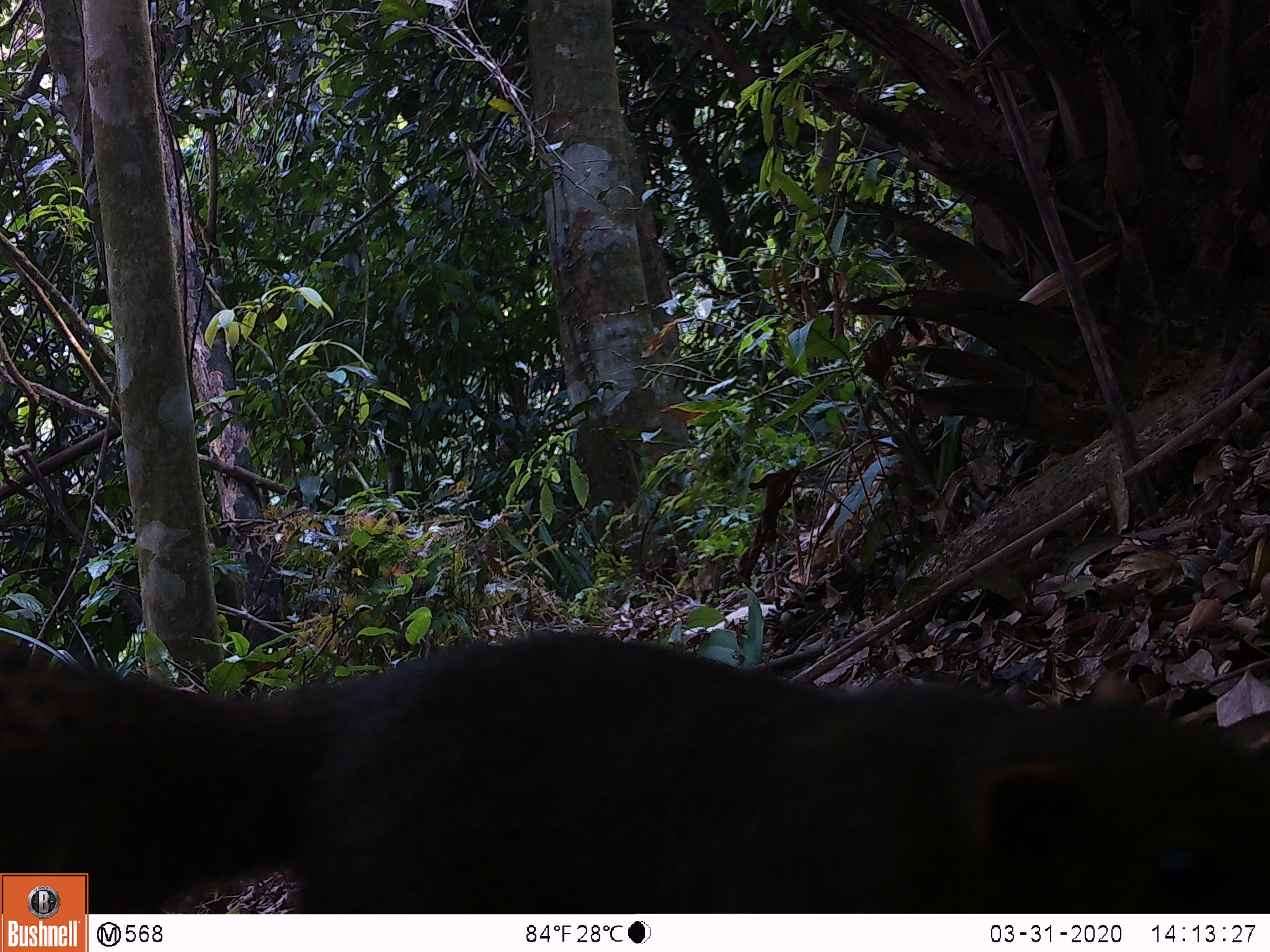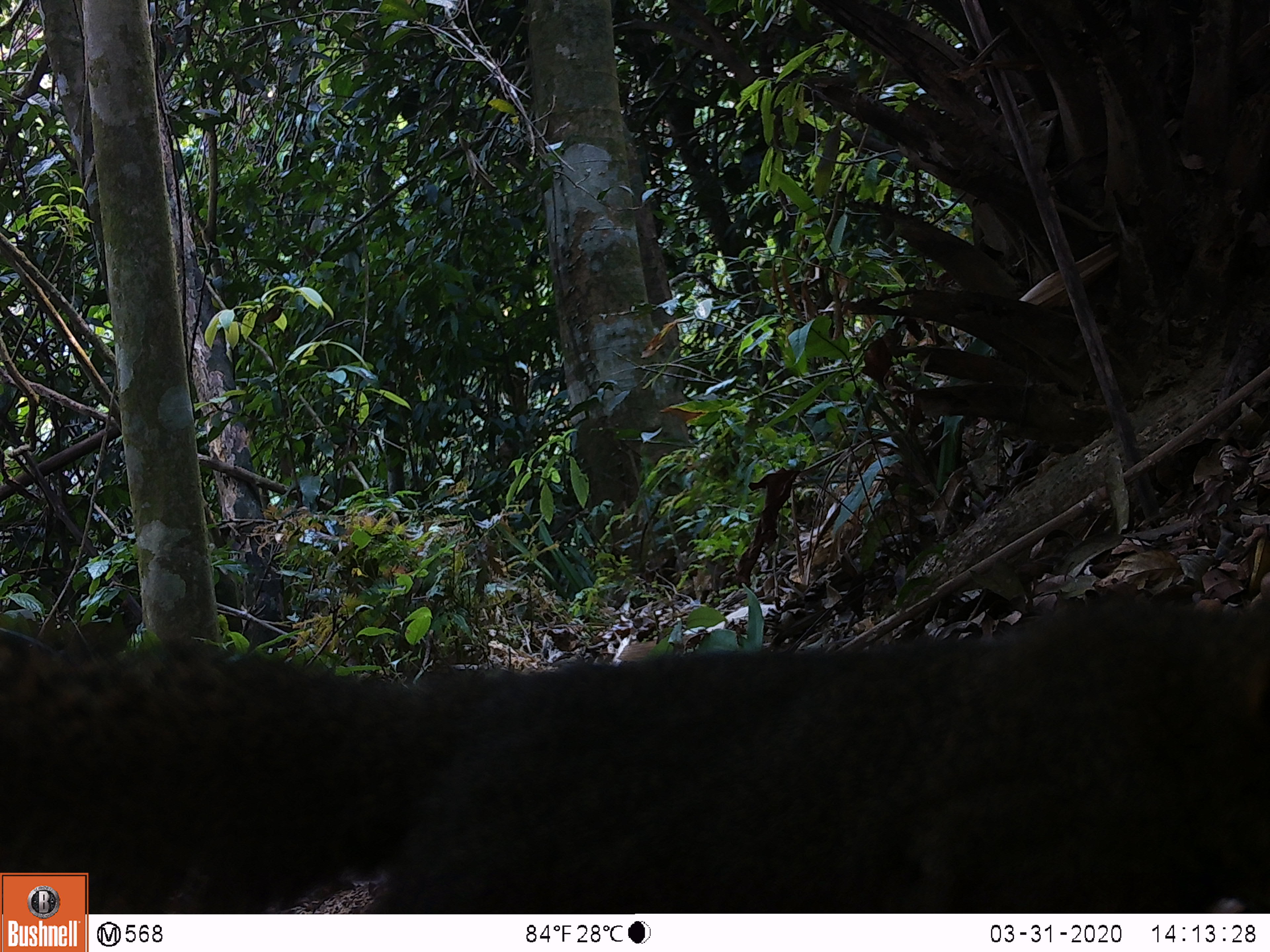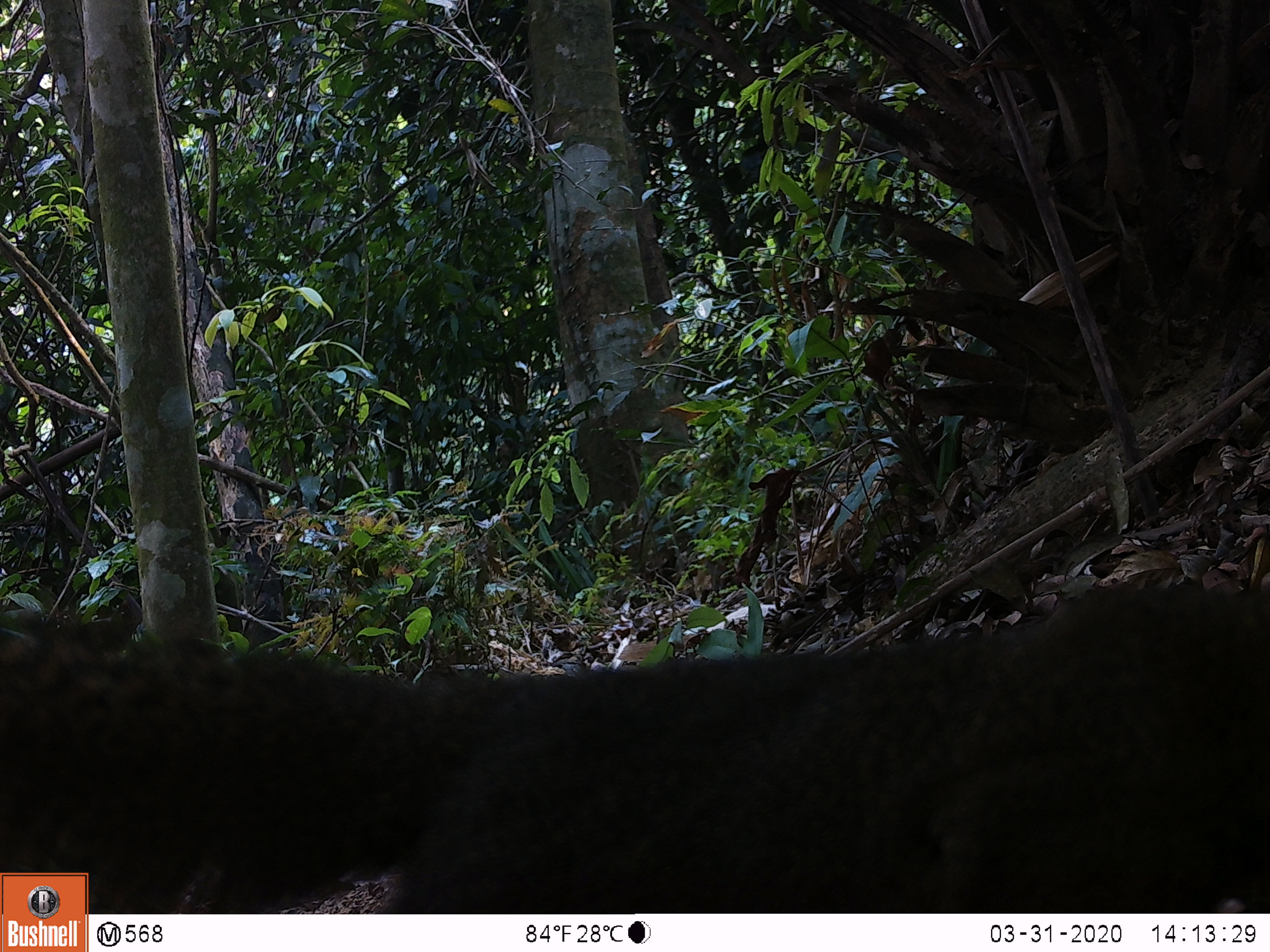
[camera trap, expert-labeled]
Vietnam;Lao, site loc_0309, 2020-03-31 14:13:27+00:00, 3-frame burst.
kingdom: Animalia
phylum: Chordata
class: Mammalia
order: Rodentia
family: Sciuridae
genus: Callosciurus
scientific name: Callosciurus erythraeus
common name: pallas's squirrel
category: pallass squirrel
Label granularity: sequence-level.